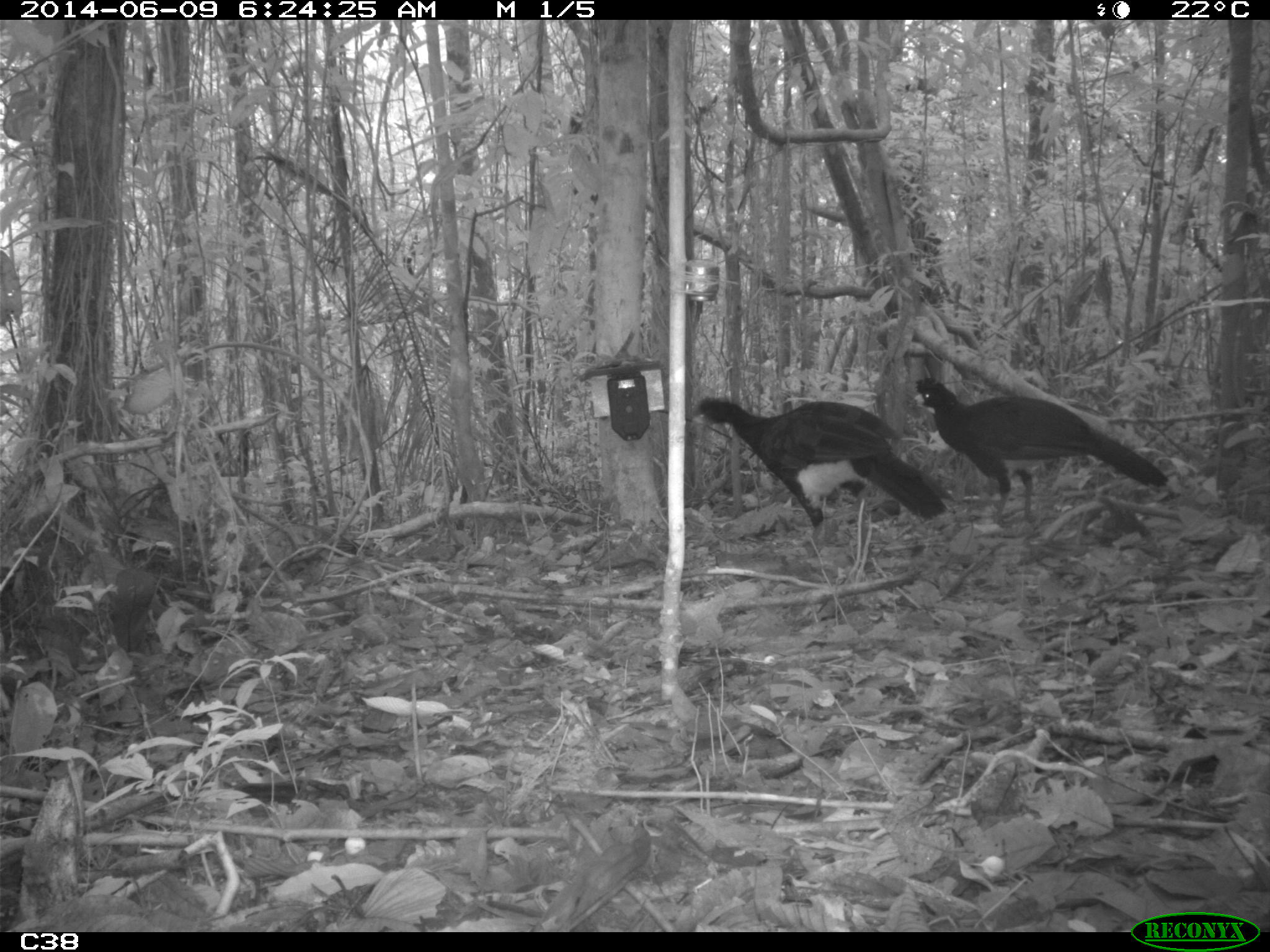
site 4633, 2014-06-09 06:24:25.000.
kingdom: Animalia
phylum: Chordata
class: Aves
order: Galliformes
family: Cracidae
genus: Crax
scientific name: Crax alector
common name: black curassow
Crax alector (black curassow), count 2, age adult.